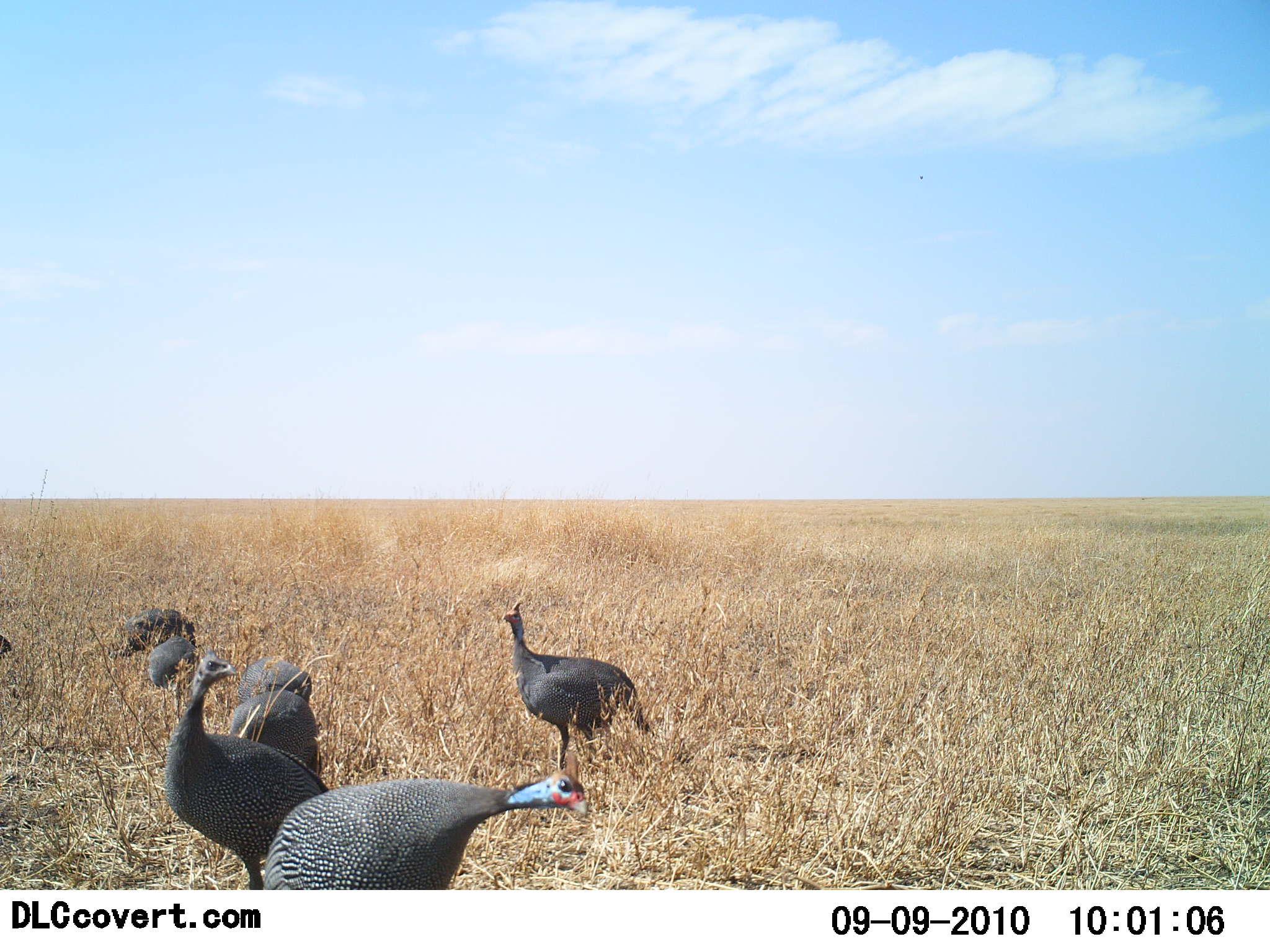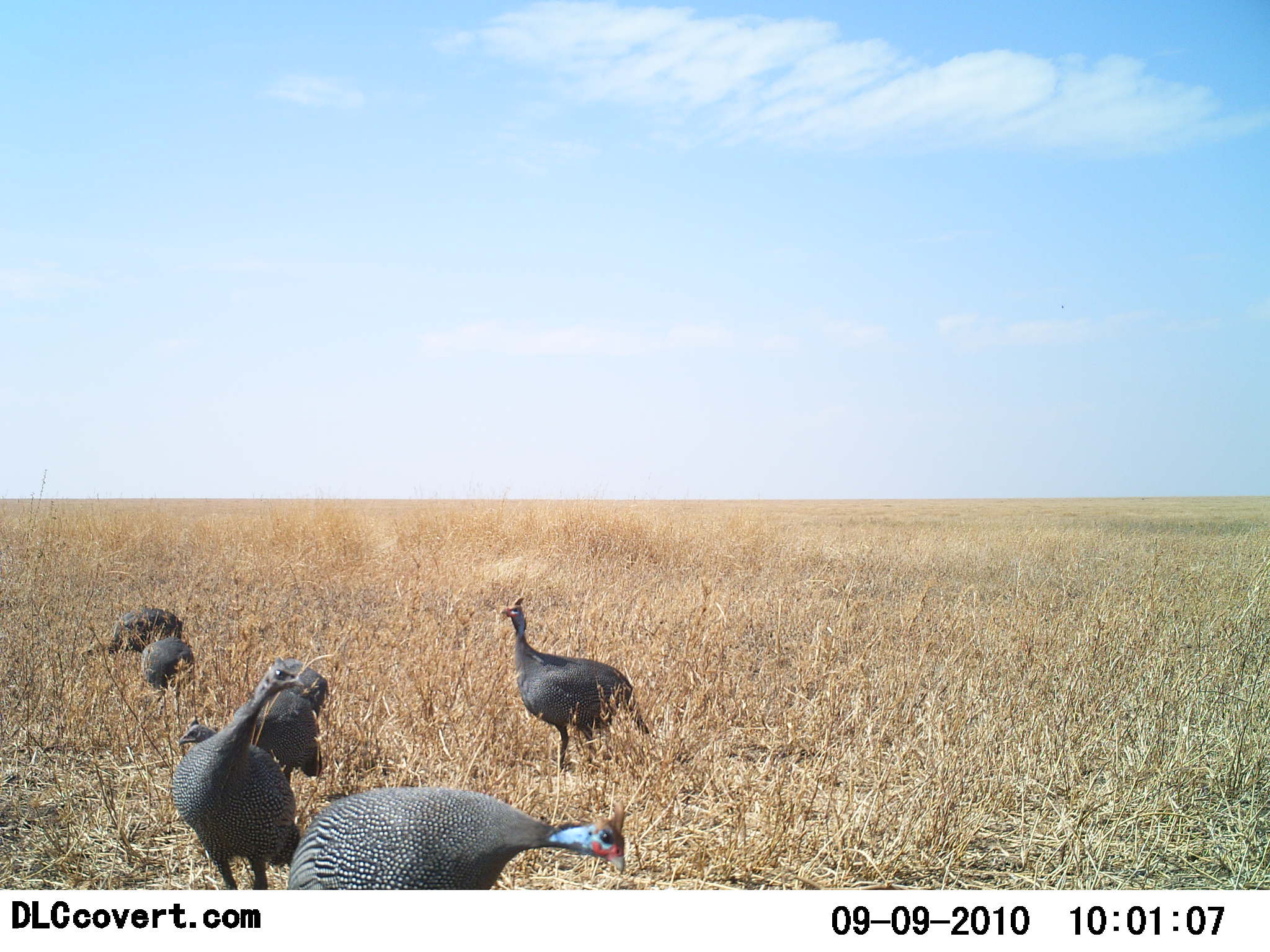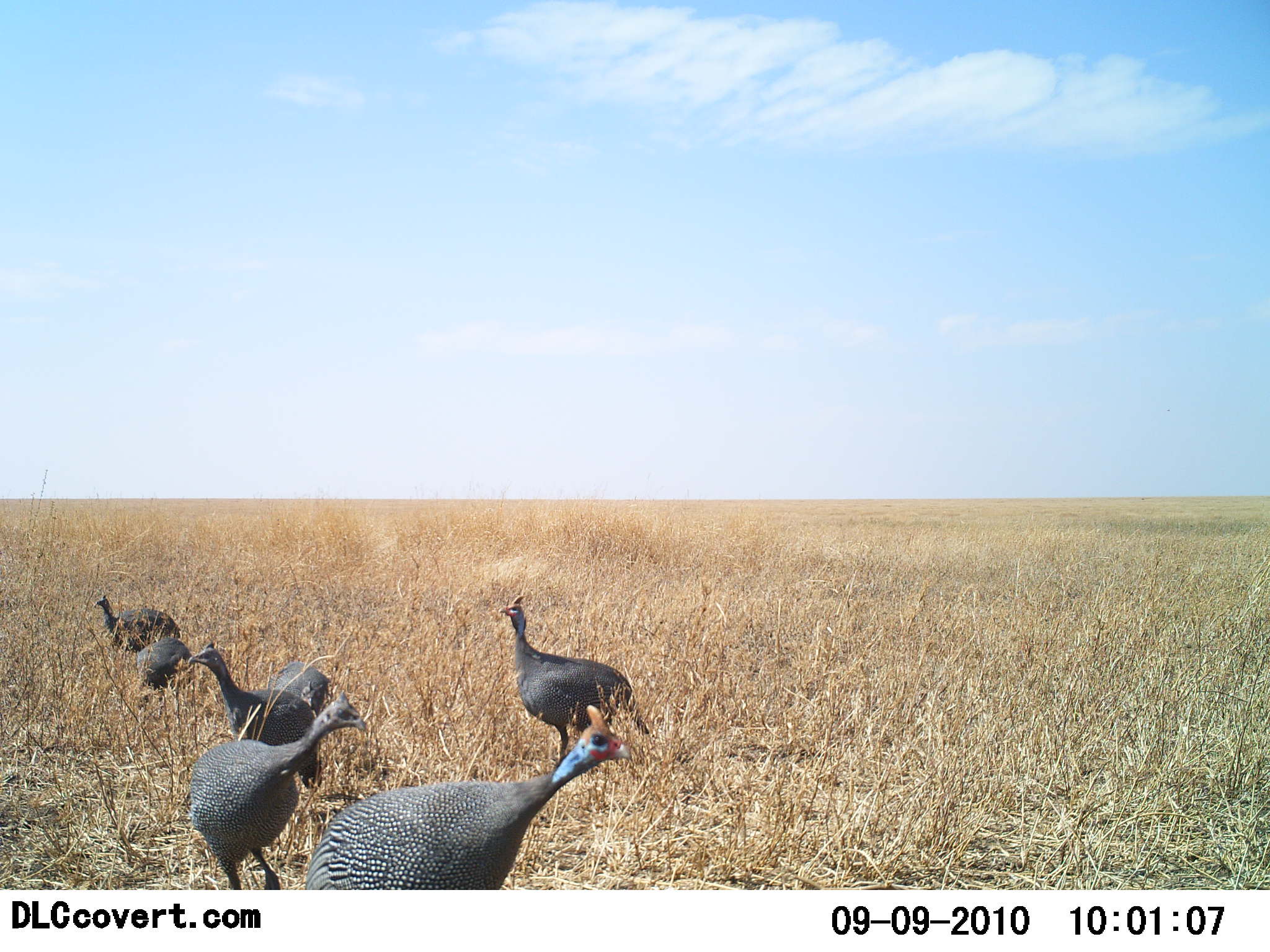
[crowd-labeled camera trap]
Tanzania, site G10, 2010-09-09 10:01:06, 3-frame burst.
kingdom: Animalia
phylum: Chordata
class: Aves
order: Galliformes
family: Numididae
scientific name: Numididae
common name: guinea fowl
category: guineafowl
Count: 8.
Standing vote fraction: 42%.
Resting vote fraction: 0%.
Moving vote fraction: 33%.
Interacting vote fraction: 8%.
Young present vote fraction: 0%.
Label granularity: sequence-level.